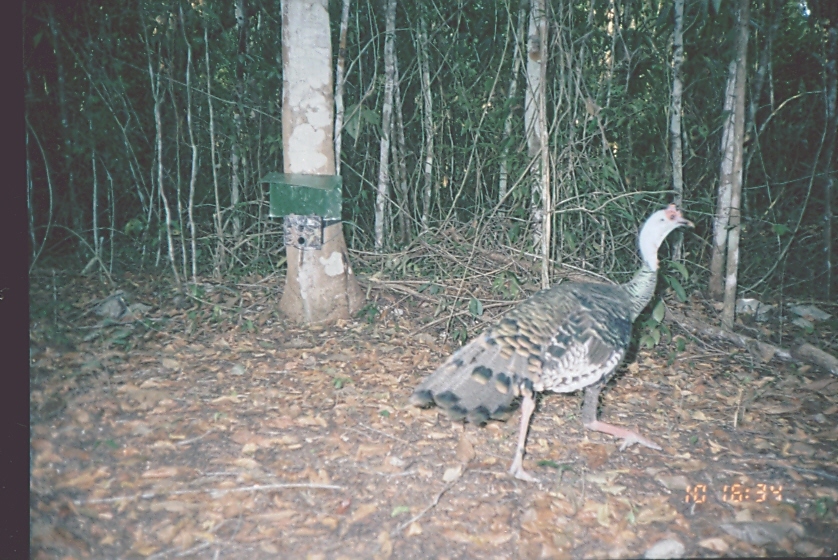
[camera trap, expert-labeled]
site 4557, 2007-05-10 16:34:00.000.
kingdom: Animalia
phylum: Chordata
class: Aves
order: Galliformes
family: Phasianidae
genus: Meleagris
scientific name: Meleagris ocellata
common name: ocellated turkey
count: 1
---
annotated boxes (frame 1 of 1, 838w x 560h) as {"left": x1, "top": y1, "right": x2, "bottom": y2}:
meleagris ocellata: {"left": 409, "top": 203, "right": 695, "bottom": 484}